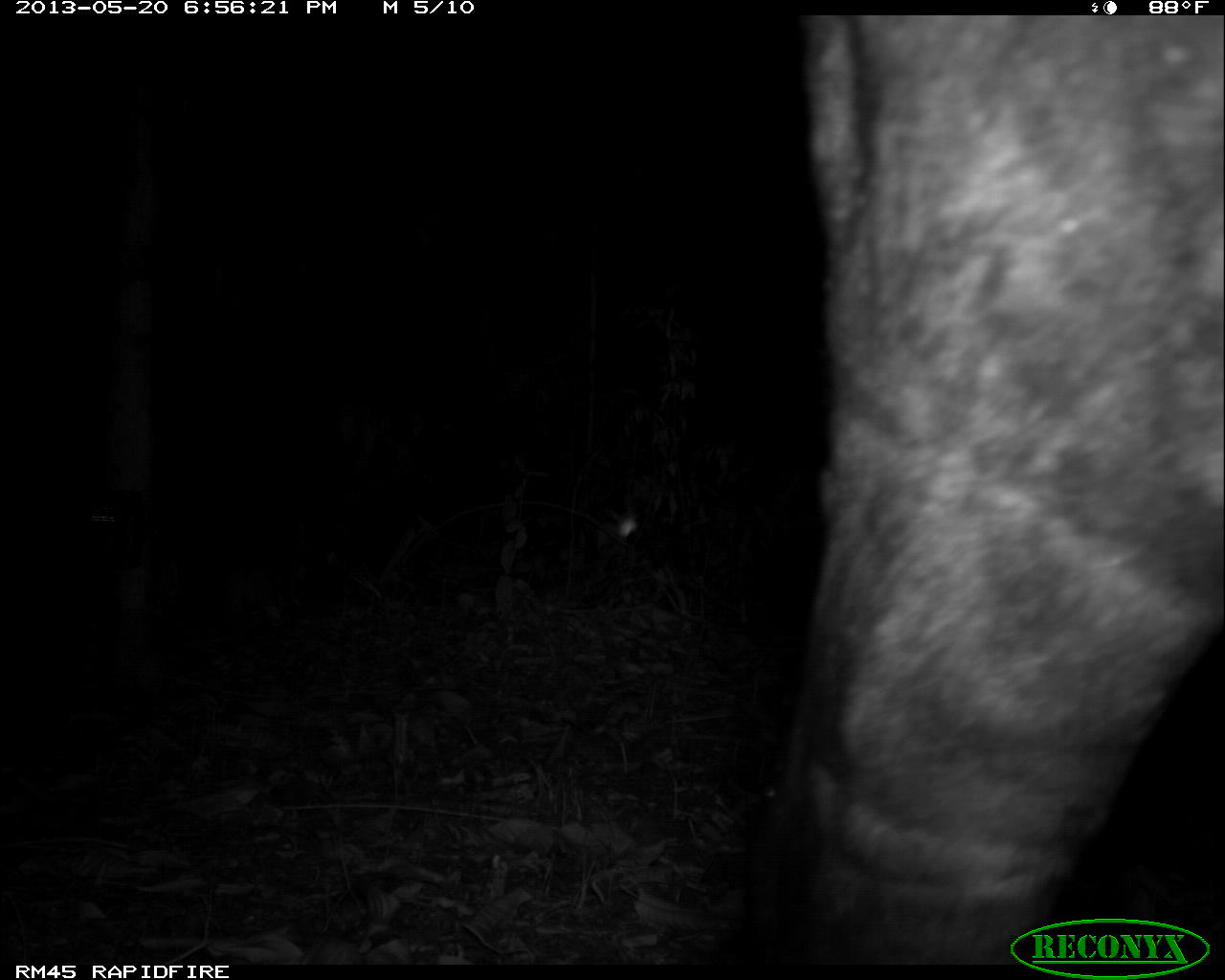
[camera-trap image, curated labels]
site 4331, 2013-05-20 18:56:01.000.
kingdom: Animalia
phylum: Chordata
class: Mammalia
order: Perissodactyla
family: Tapiridae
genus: Tapirus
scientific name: Tapirus bairdii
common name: baird's tapir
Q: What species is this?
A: Tapirus bairdii (baird's tapir).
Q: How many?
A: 1.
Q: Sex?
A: Male.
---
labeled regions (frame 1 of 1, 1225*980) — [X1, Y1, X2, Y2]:
tapirus bairdii: [732, 14, 1225, 966]